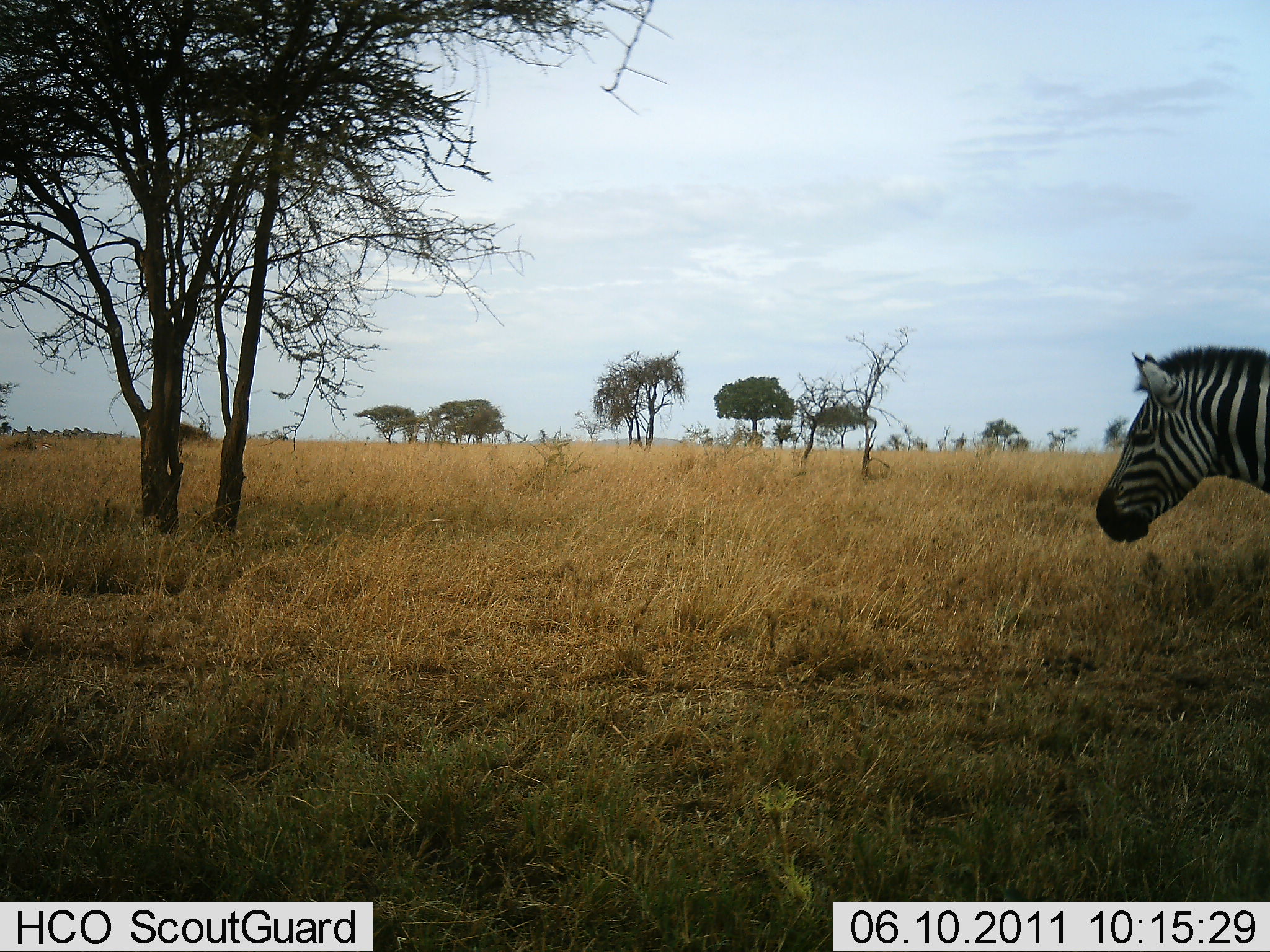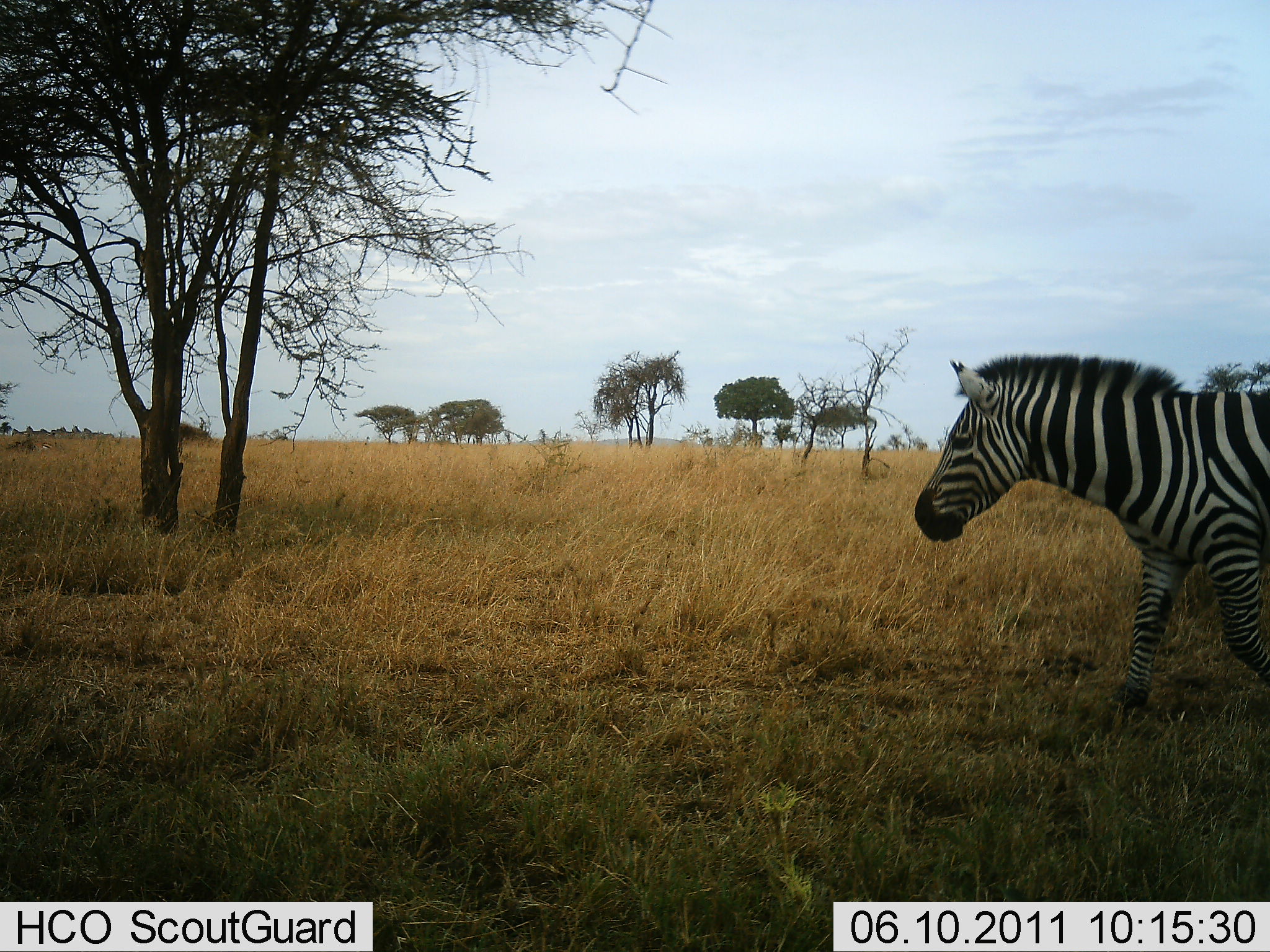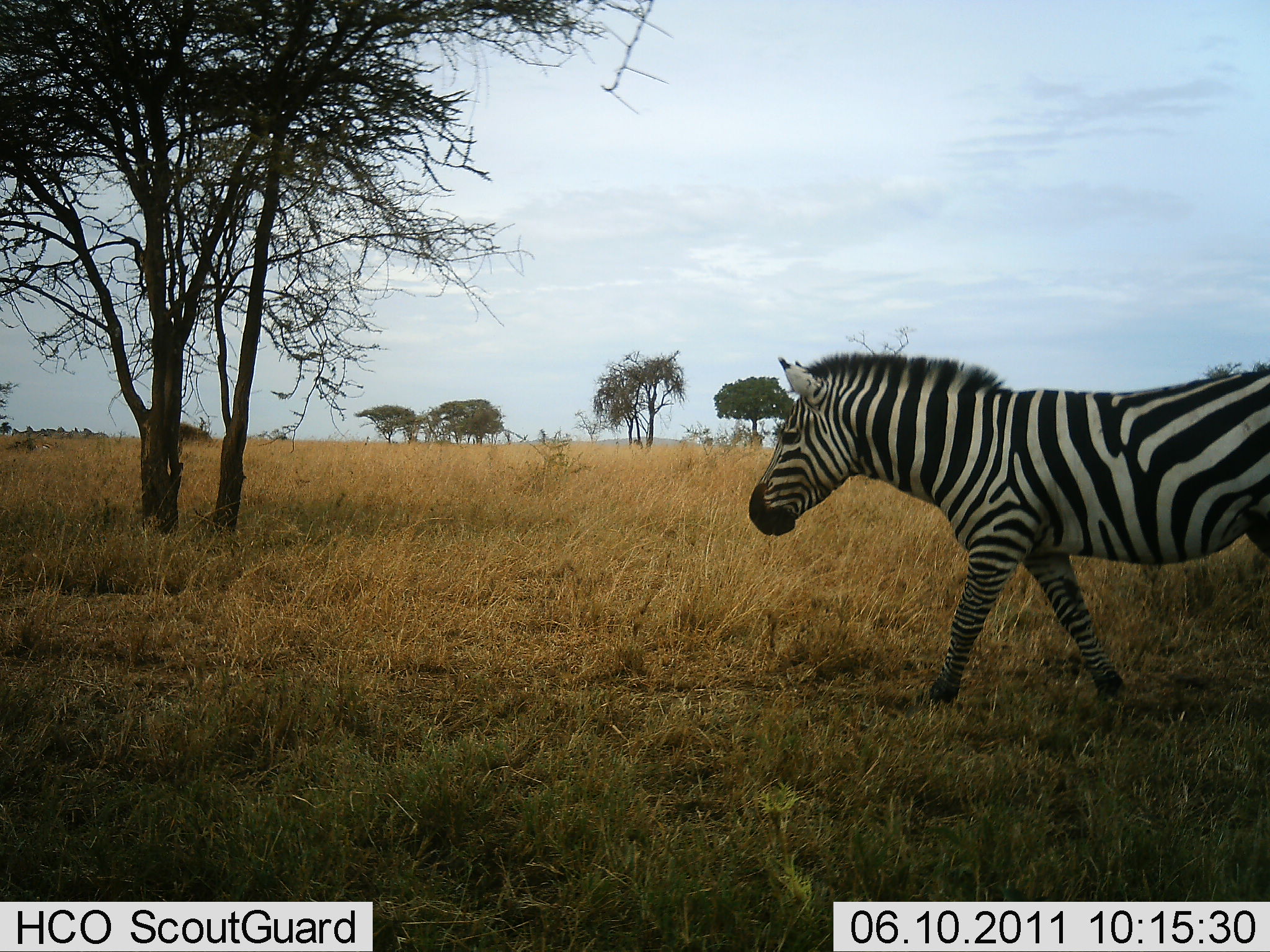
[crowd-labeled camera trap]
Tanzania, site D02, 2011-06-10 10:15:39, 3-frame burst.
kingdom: Animalia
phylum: Chordata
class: Mammalia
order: Perissodactyla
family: Equidae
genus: Equus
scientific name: Equus quagga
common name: plains zebra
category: zebra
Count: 1.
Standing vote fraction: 10%.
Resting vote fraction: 0%.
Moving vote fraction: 100%.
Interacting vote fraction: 0%.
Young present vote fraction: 0%.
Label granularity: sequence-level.